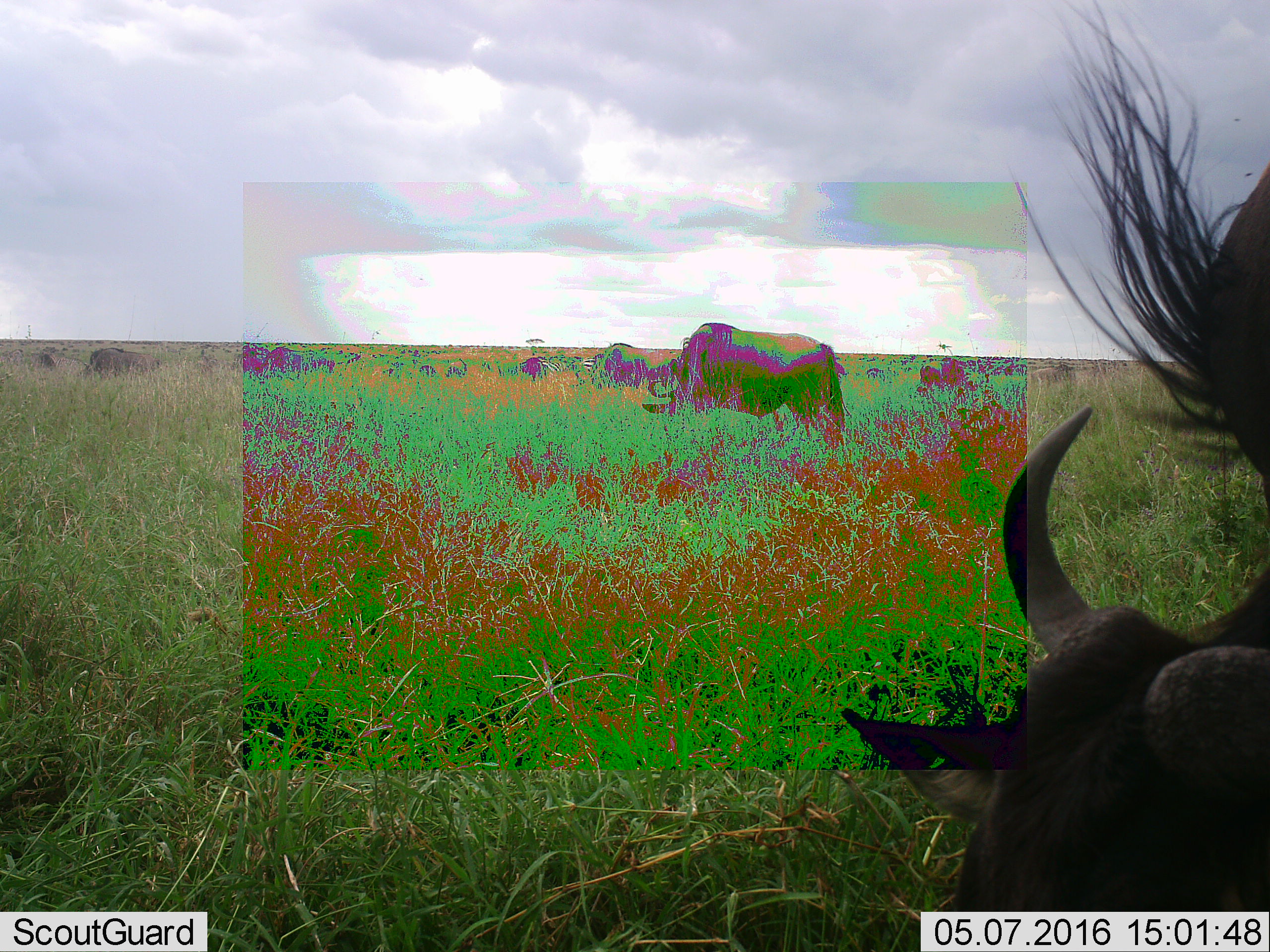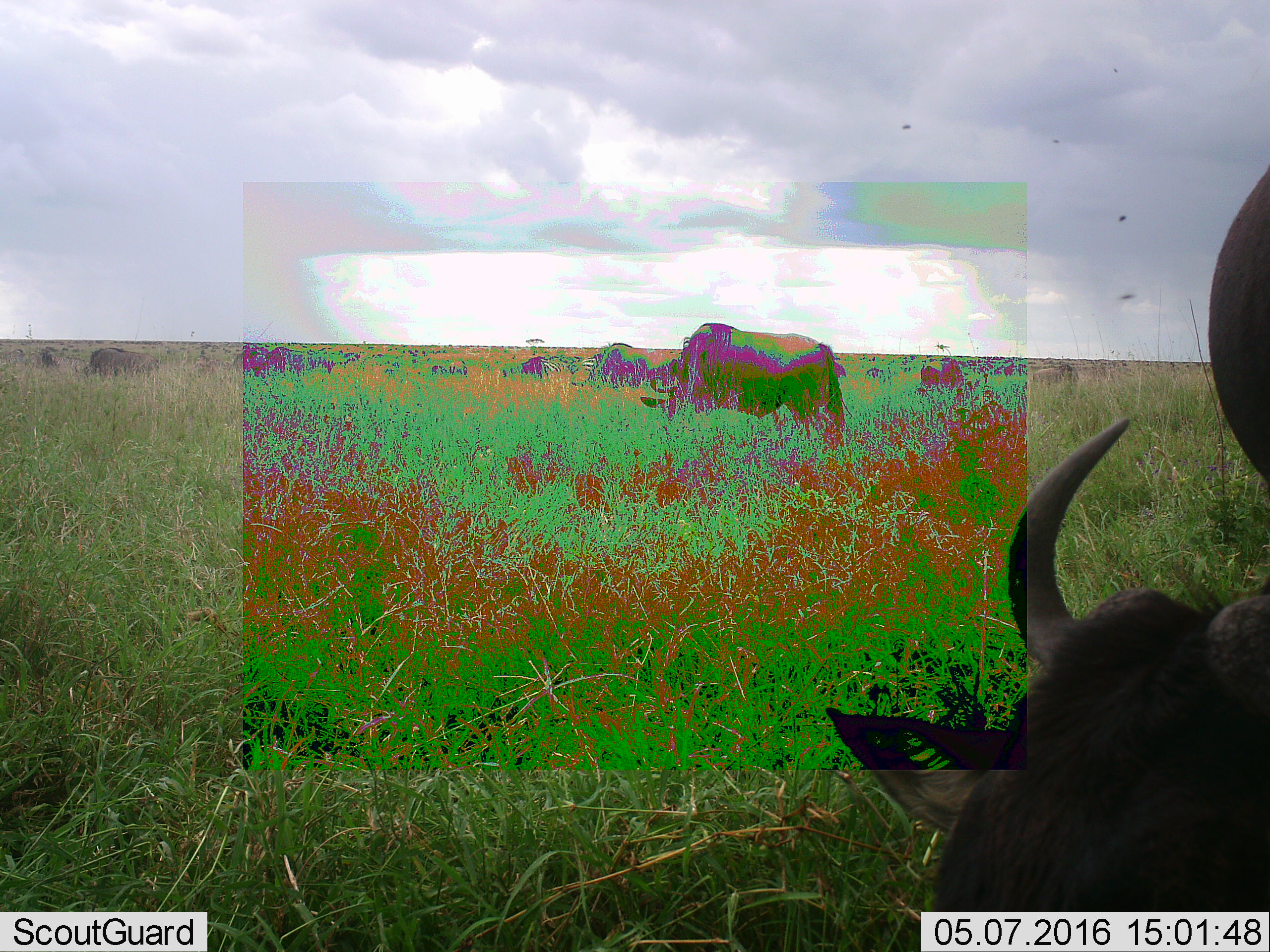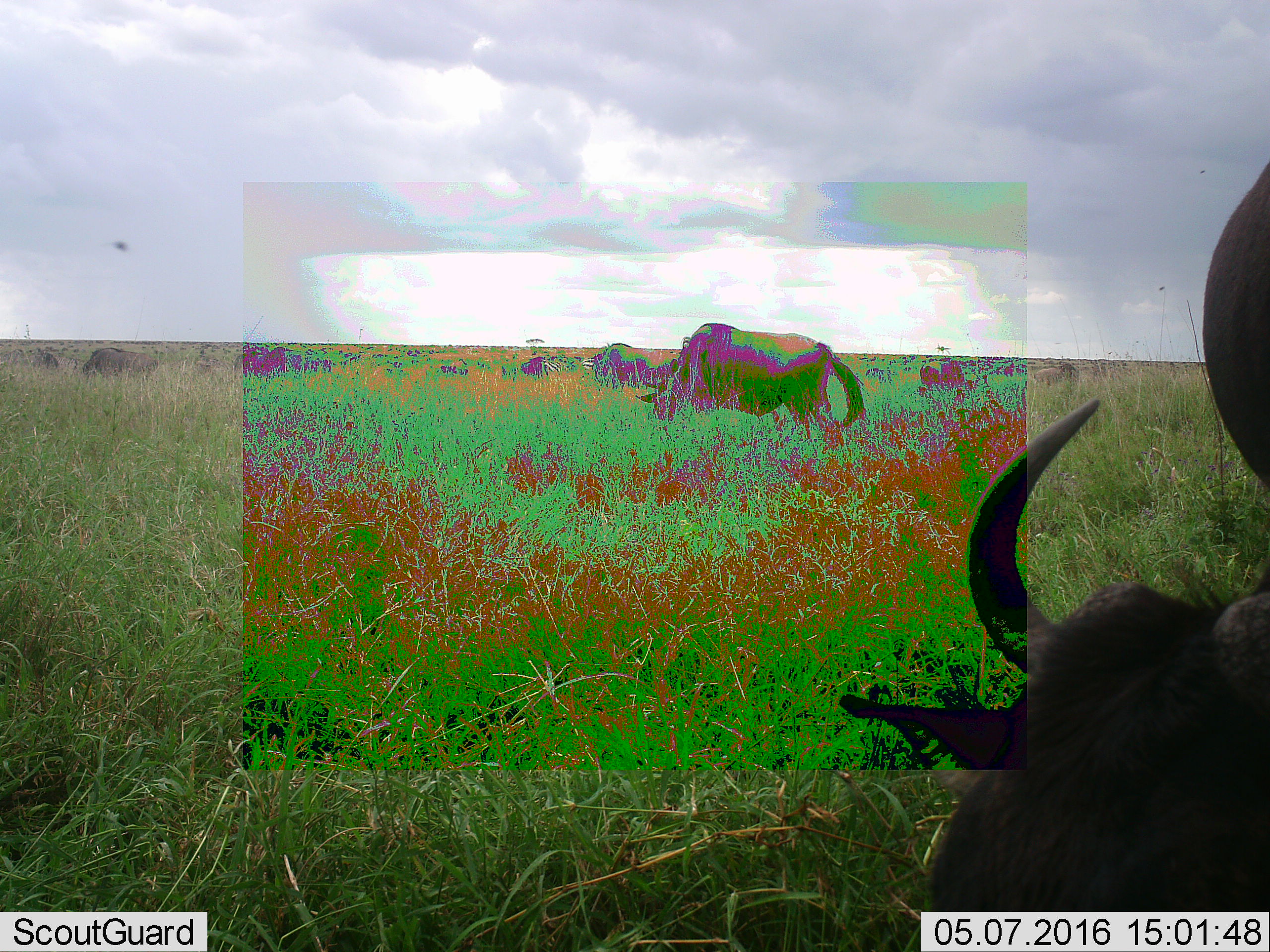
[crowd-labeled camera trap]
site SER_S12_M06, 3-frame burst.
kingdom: Animalia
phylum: Chordata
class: Mammalia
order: Artiodactyla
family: Bovidae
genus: Connochaetes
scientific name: Connochaetes taurinus taurinus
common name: blue wildebeest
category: wildebeestblue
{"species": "wildebeestblue (blue wildebeest) (Connochaetes taurinus taurinus)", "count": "51+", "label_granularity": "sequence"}